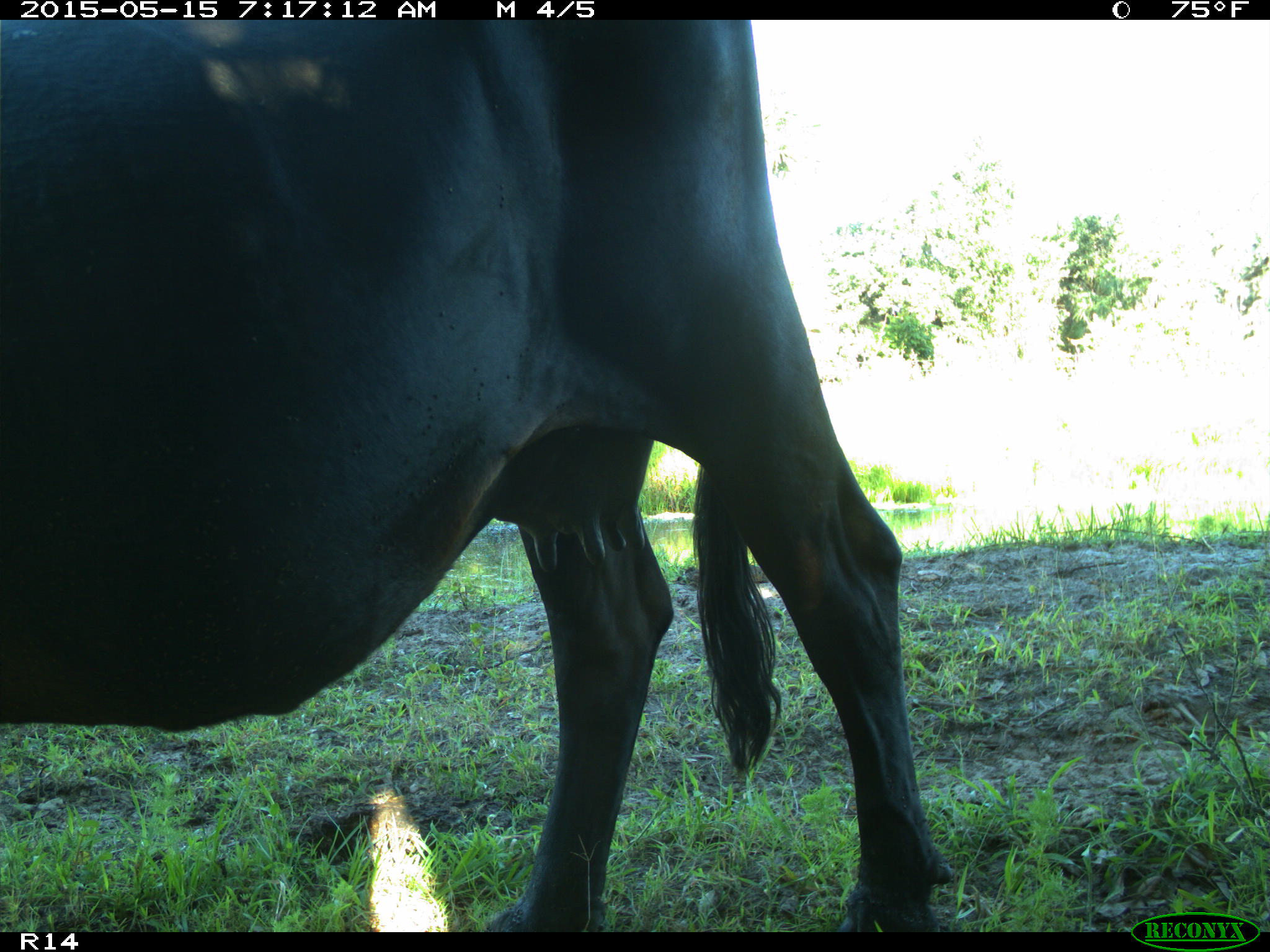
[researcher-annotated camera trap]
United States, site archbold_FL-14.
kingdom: Animalia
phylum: Chordata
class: Mammalia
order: Artiodactyla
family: Bovidae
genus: Bos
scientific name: Bos taurus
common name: domestic cow